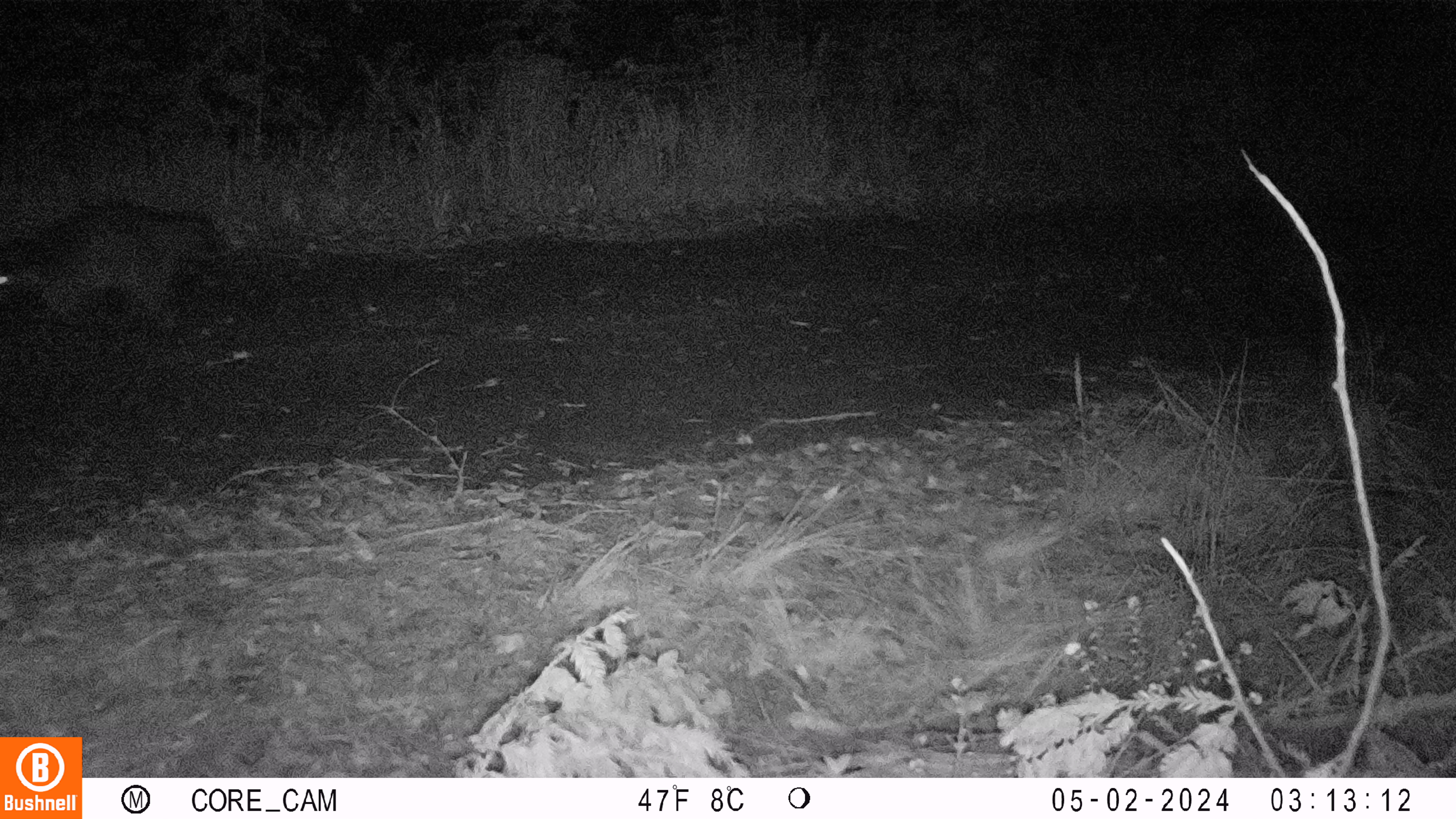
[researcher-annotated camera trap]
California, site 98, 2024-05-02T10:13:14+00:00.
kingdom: Animalia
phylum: Chordata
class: Mammalia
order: Carnivora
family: Procyonidae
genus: Procyon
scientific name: Procyon lotor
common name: raccoon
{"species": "raccoon (Procyon lotor)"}